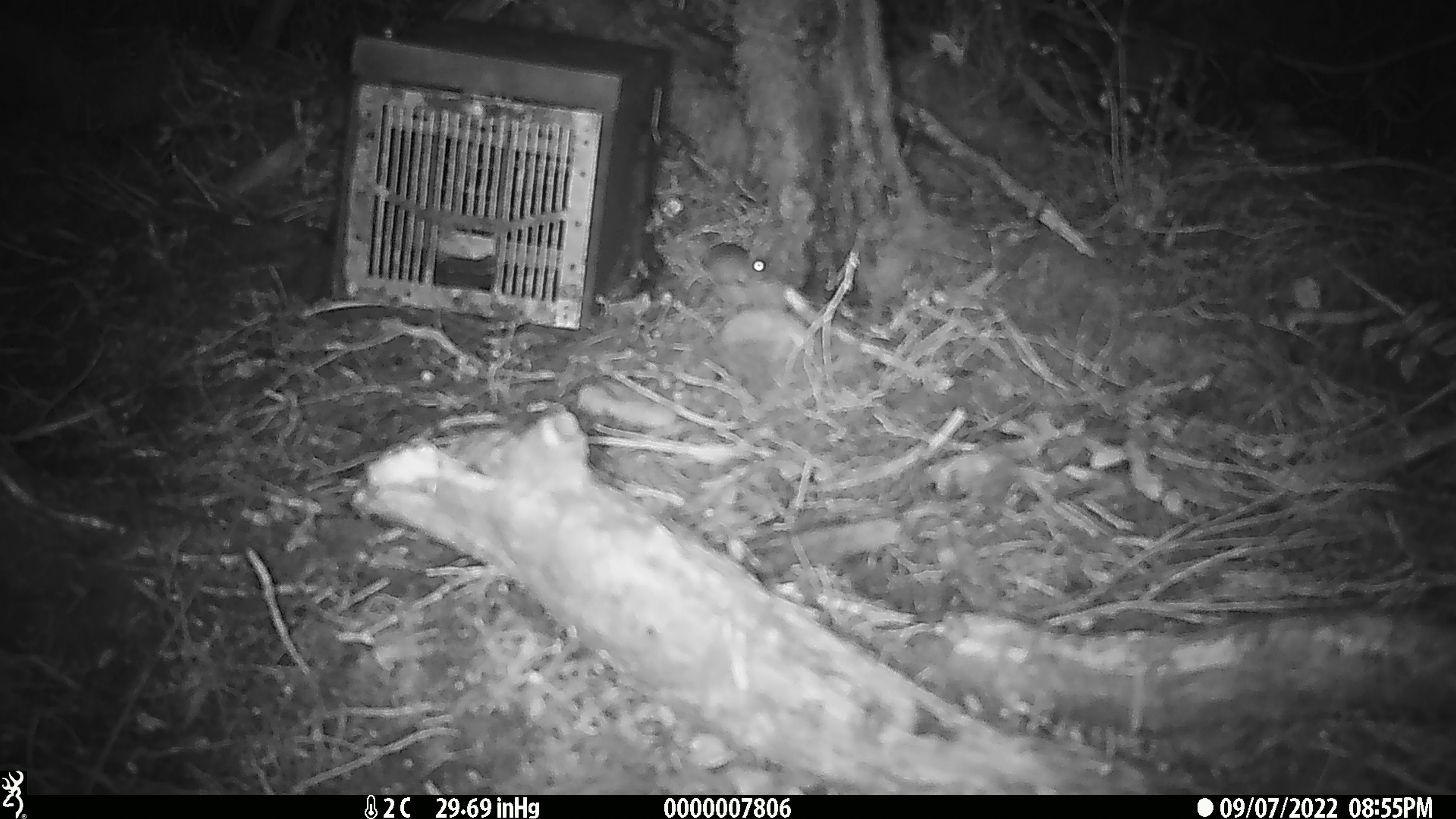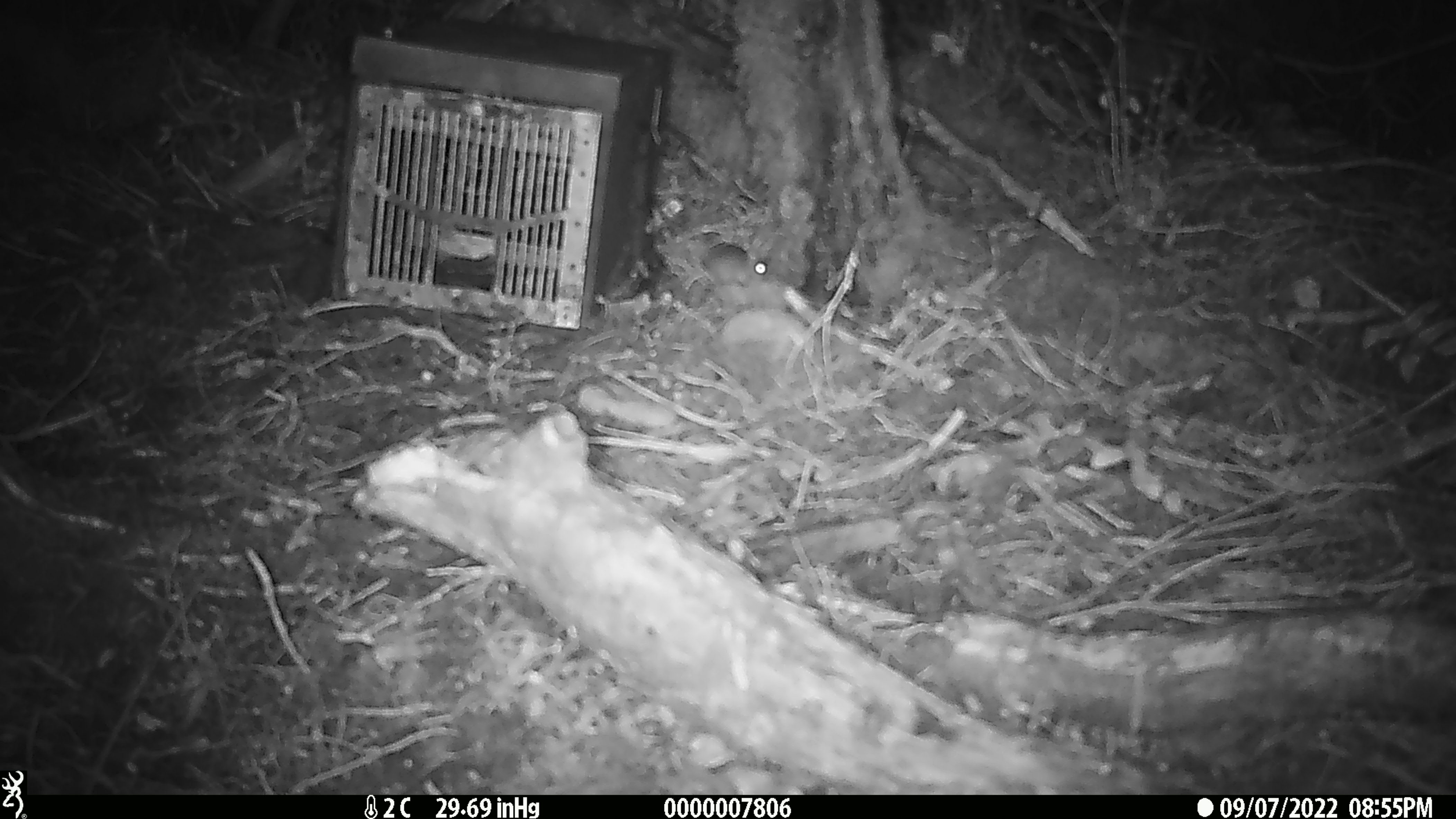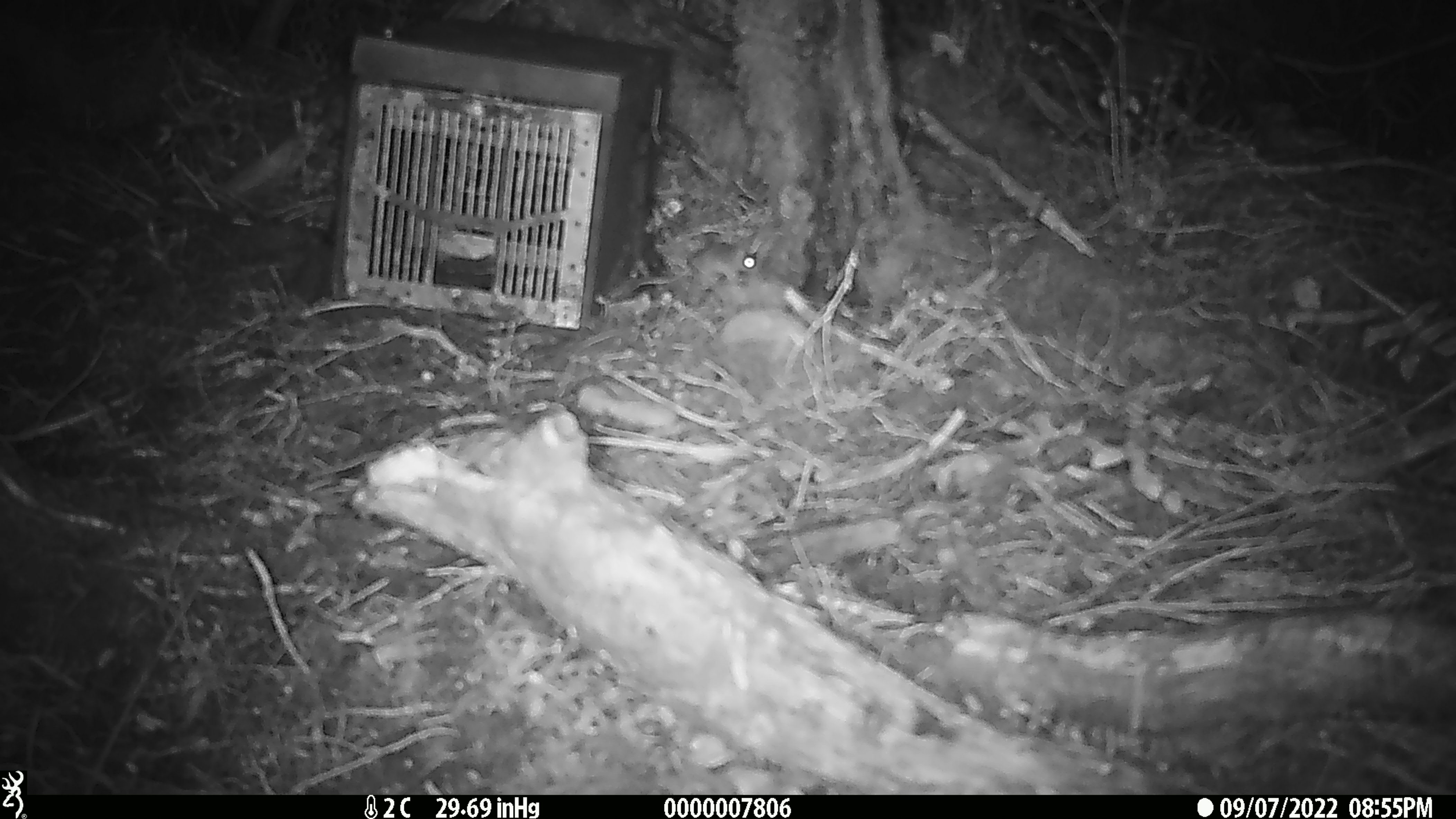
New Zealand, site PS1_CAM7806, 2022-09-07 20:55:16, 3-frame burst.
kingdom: Animalia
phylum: Chordata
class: Mammalia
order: Rodentia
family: Muridae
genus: Mus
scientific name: Mus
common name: mouse